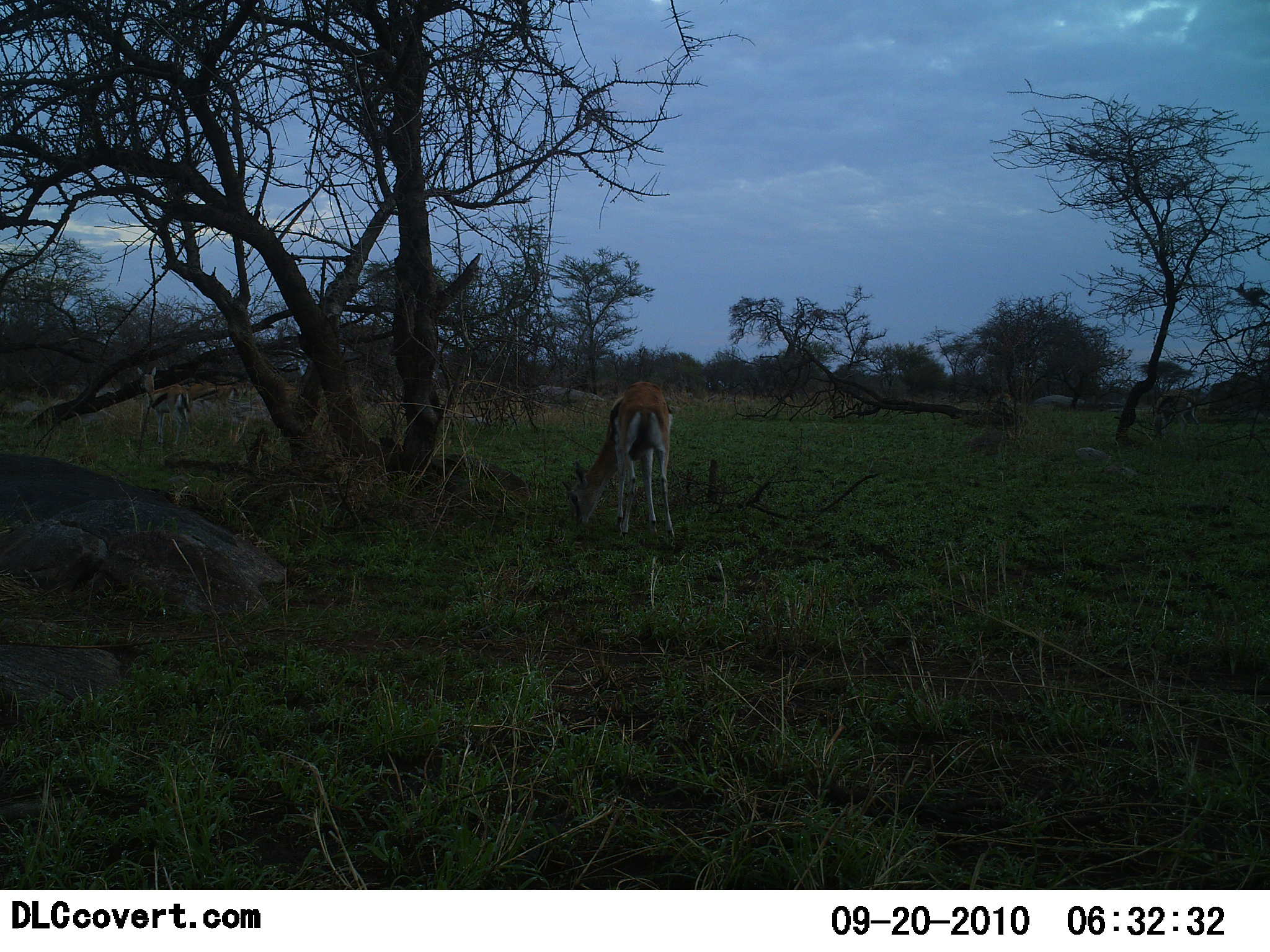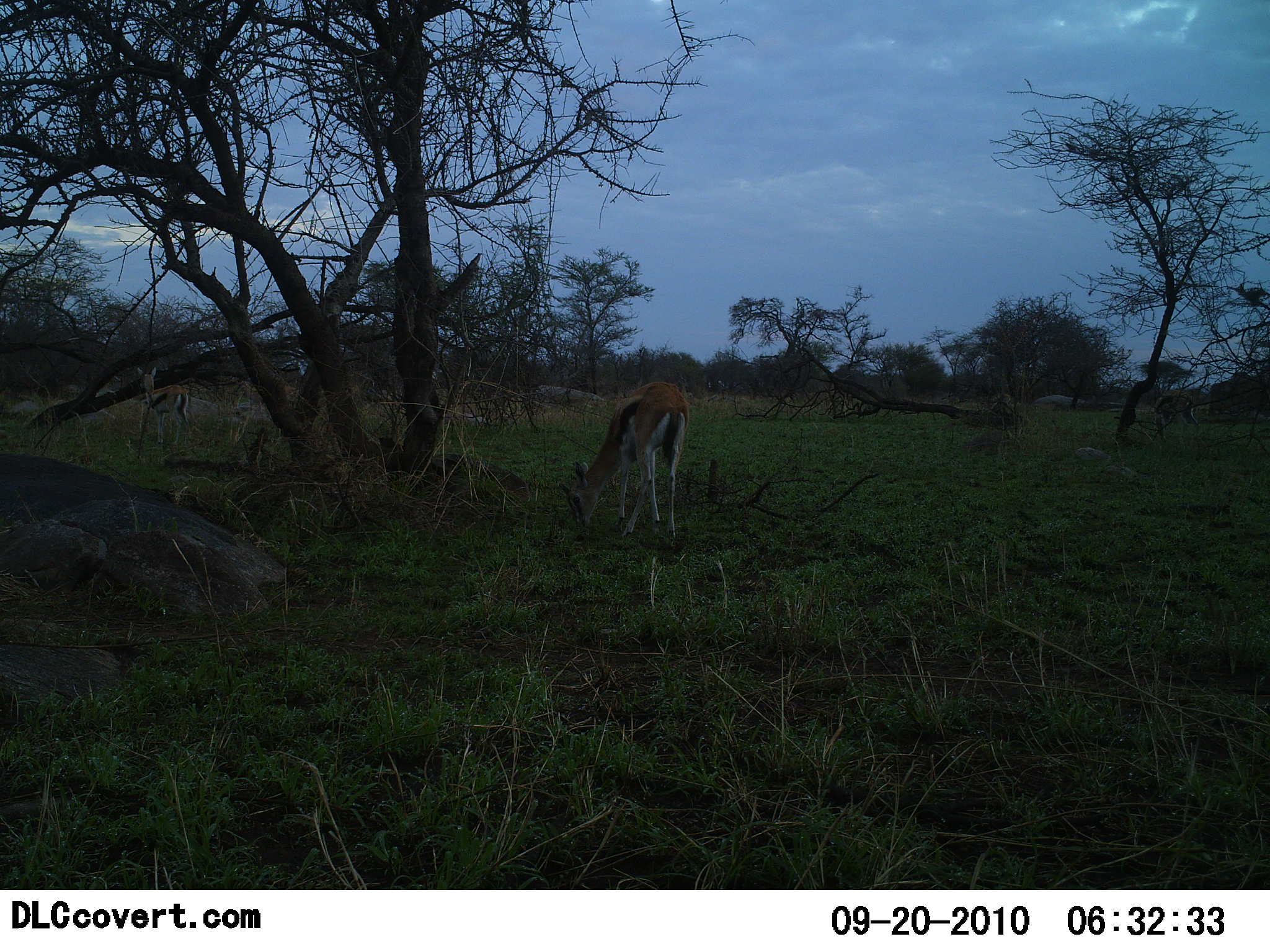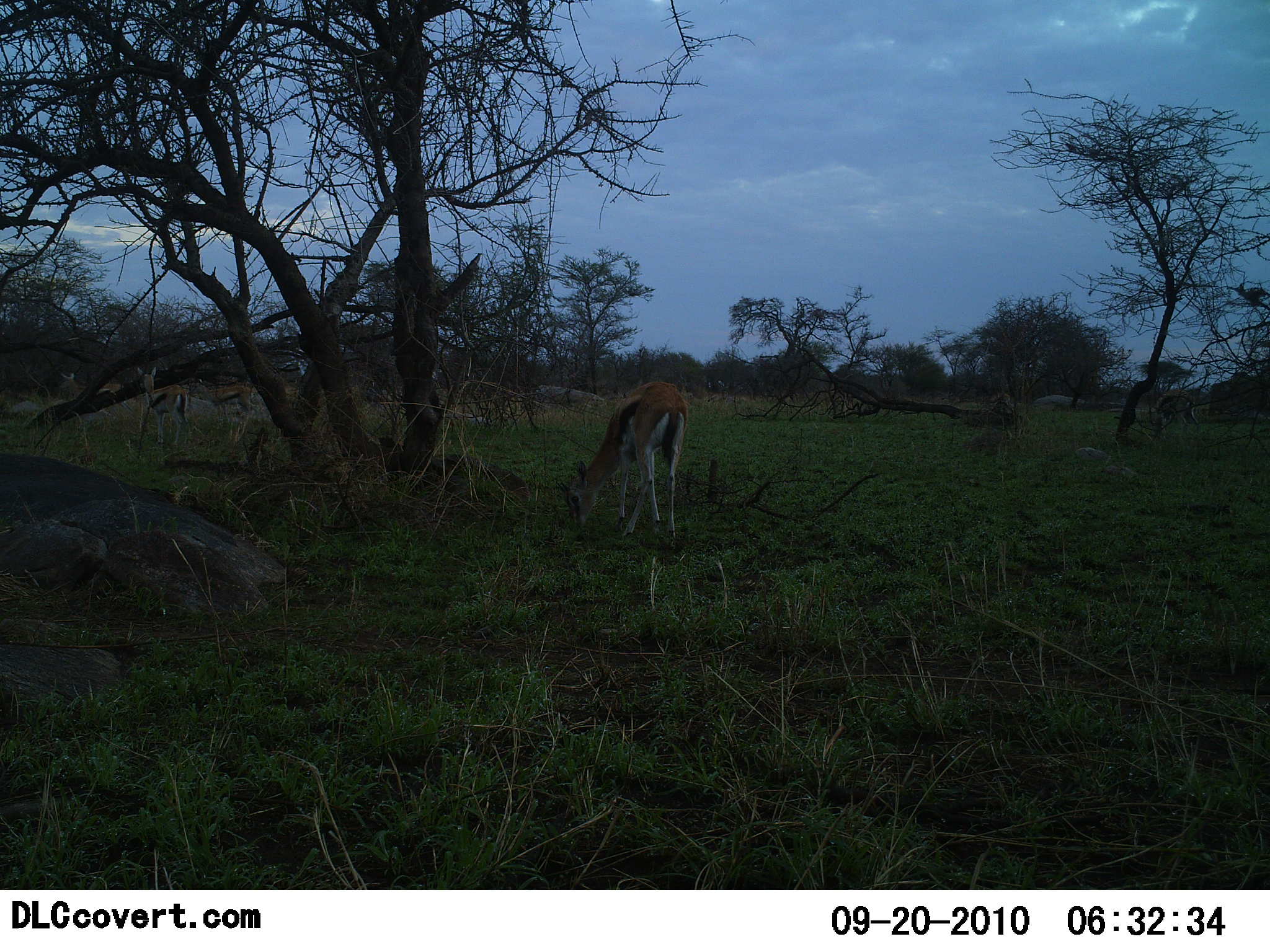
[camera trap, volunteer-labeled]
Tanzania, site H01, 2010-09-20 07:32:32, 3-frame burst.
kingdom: Animalia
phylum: Chordata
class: Mammalia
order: Artiodactyla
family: Bovidae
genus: Eudorcas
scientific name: Eudorcas thomsonii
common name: thomson's gazelle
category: gazellethomsons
Gazellethomsons (thomson's gazelle) (Eudorcas thomsonii), count 4. Behavior (volunteer vote fractions): standing 35%, resting 0%, moving 41%, interacting 0%. Young present (vote fraction): 0%. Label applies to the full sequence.